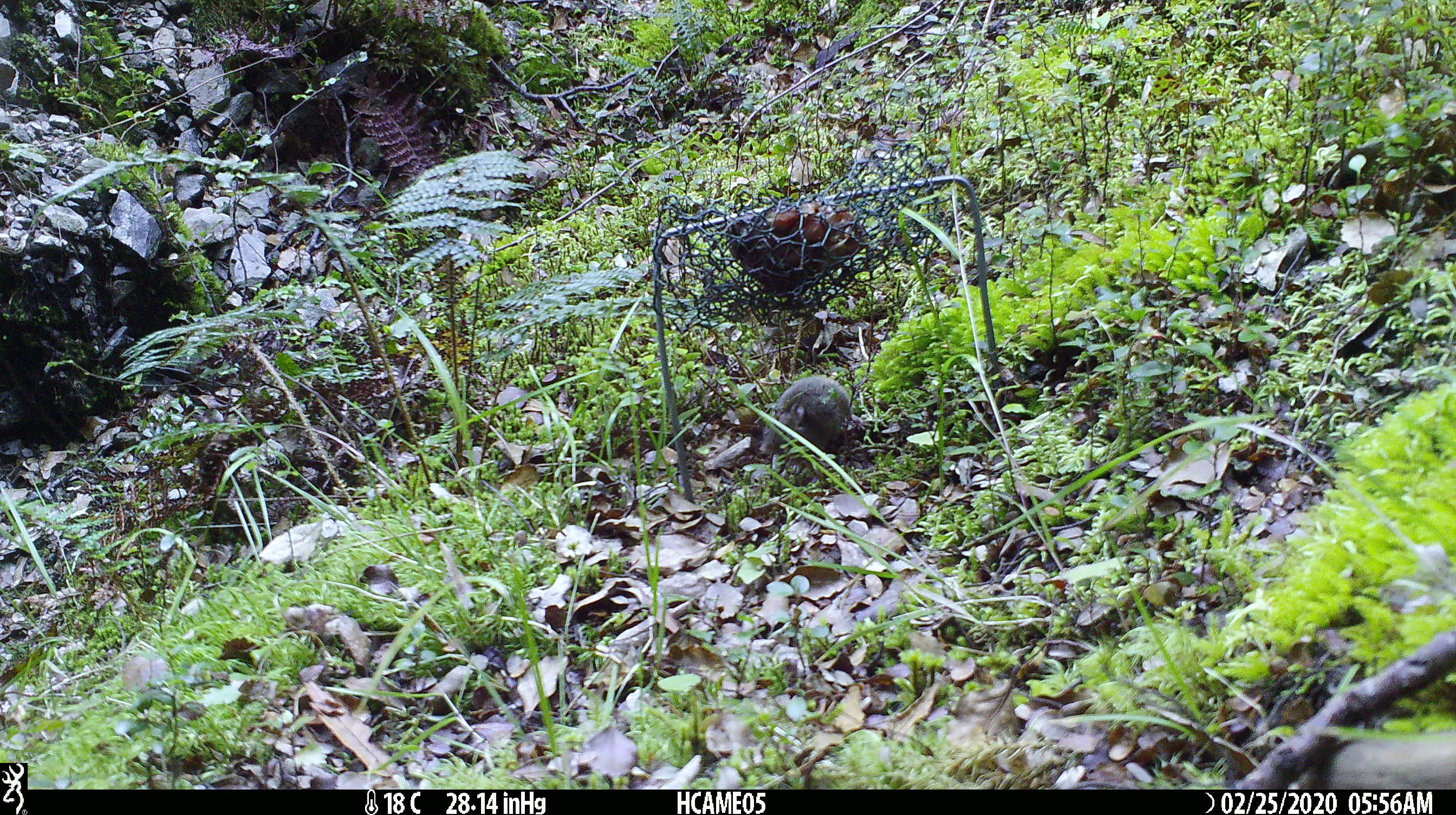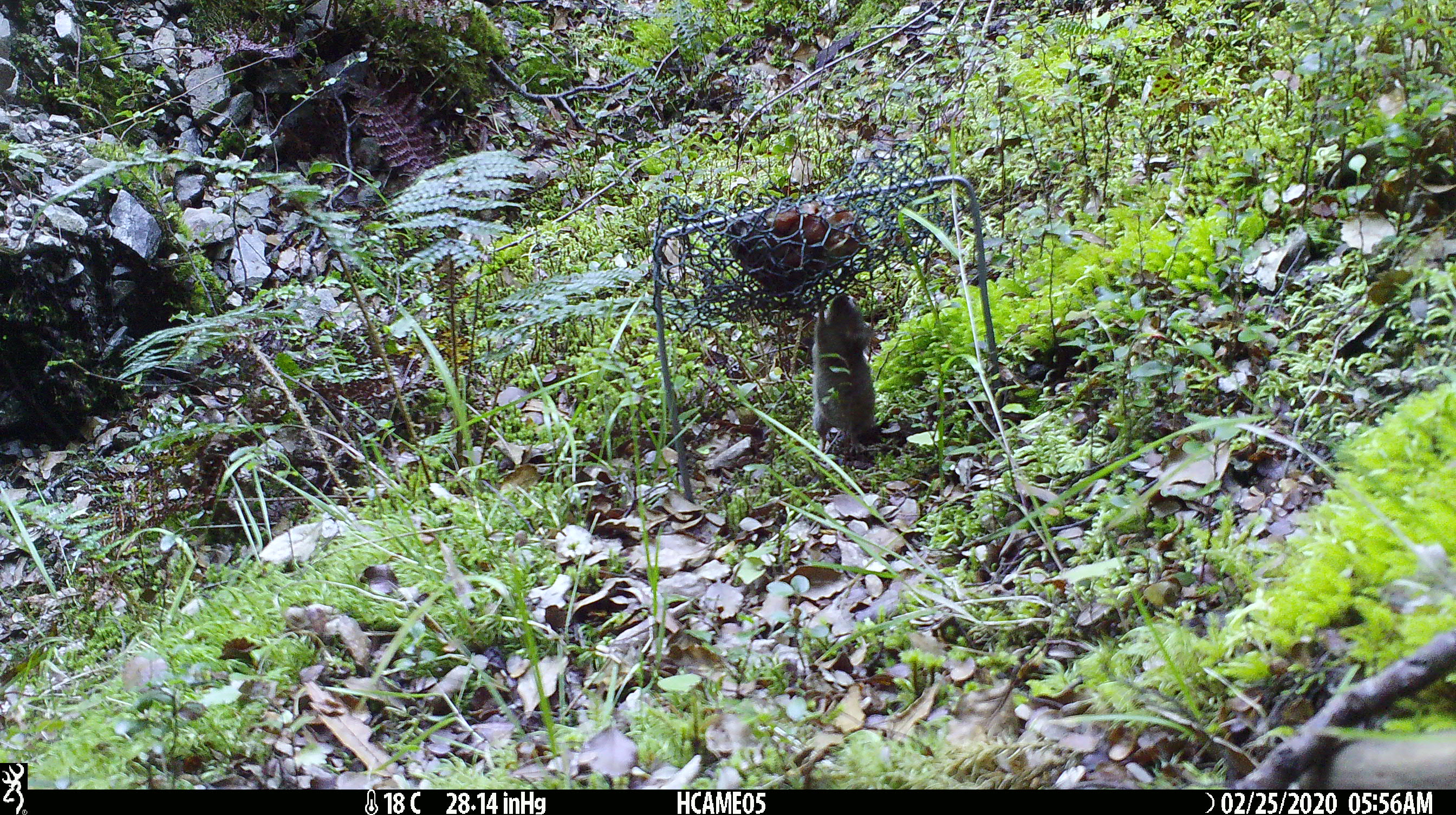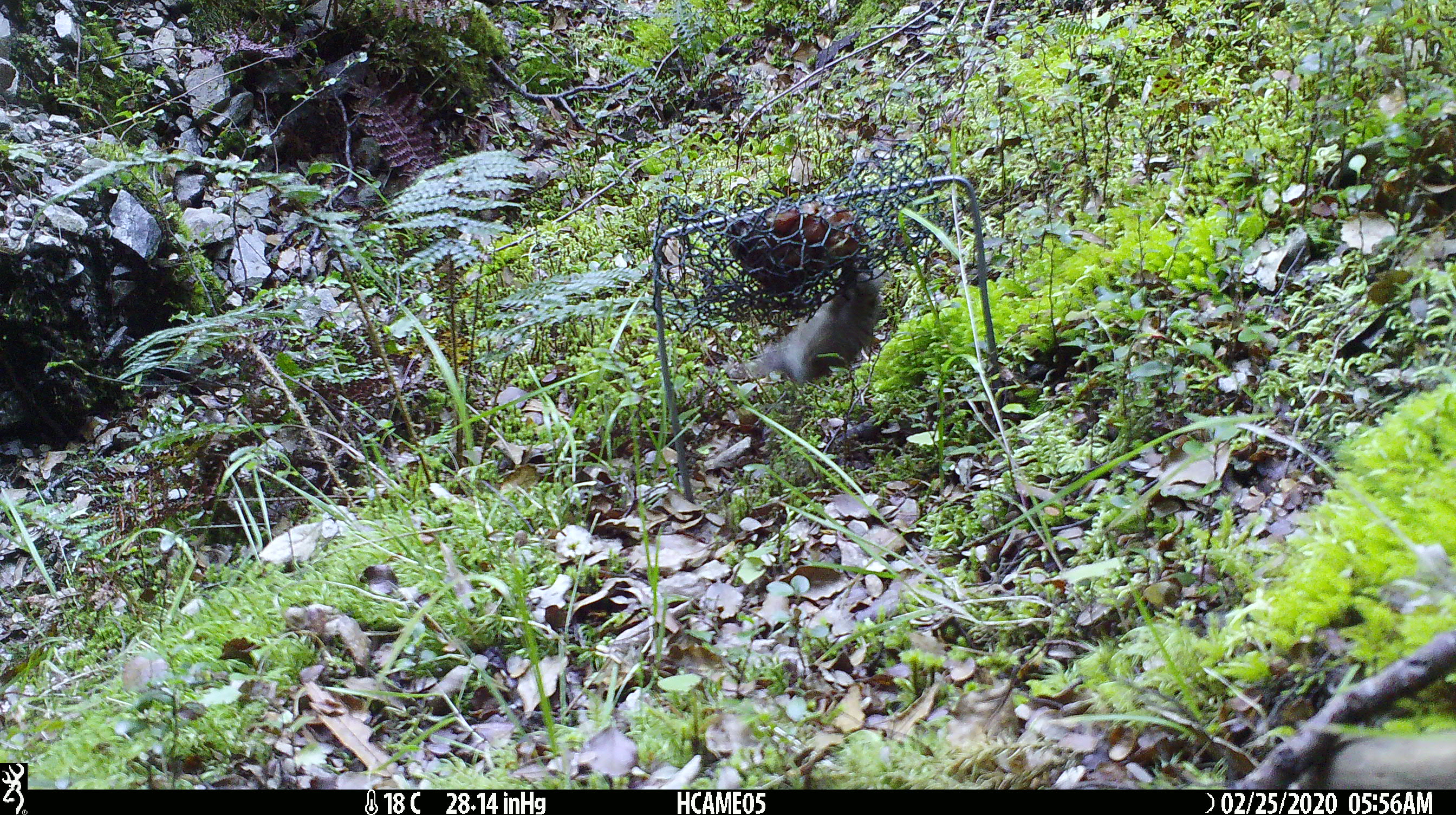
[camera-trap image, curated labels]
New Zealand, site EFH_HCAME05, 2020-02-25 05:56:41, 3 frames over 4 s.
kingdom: Animalia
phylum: Chordata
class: Mammalia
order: Rodentia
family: Muridae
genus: Mus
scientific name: Mus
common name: mouse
Mouse (Mus).